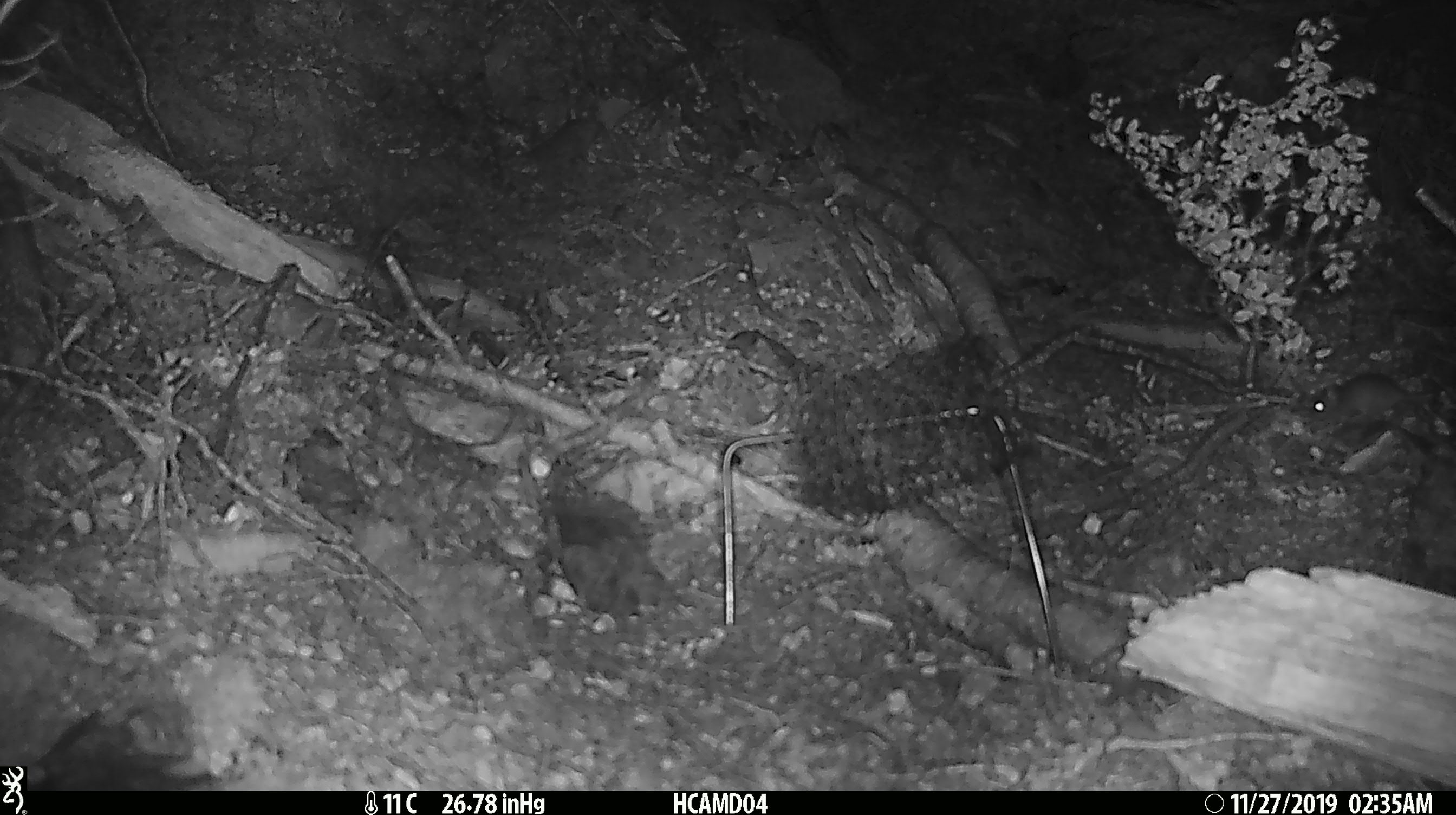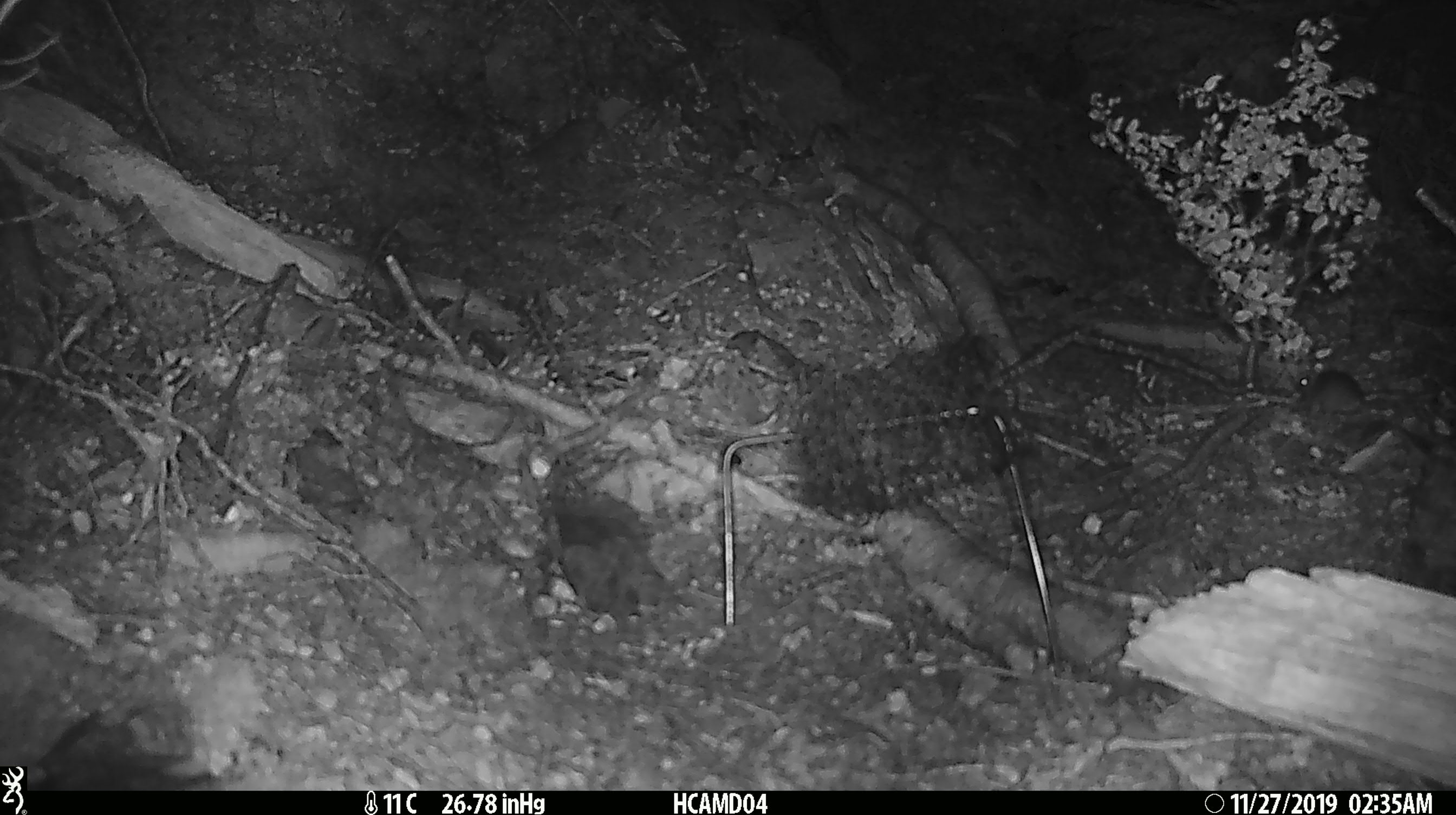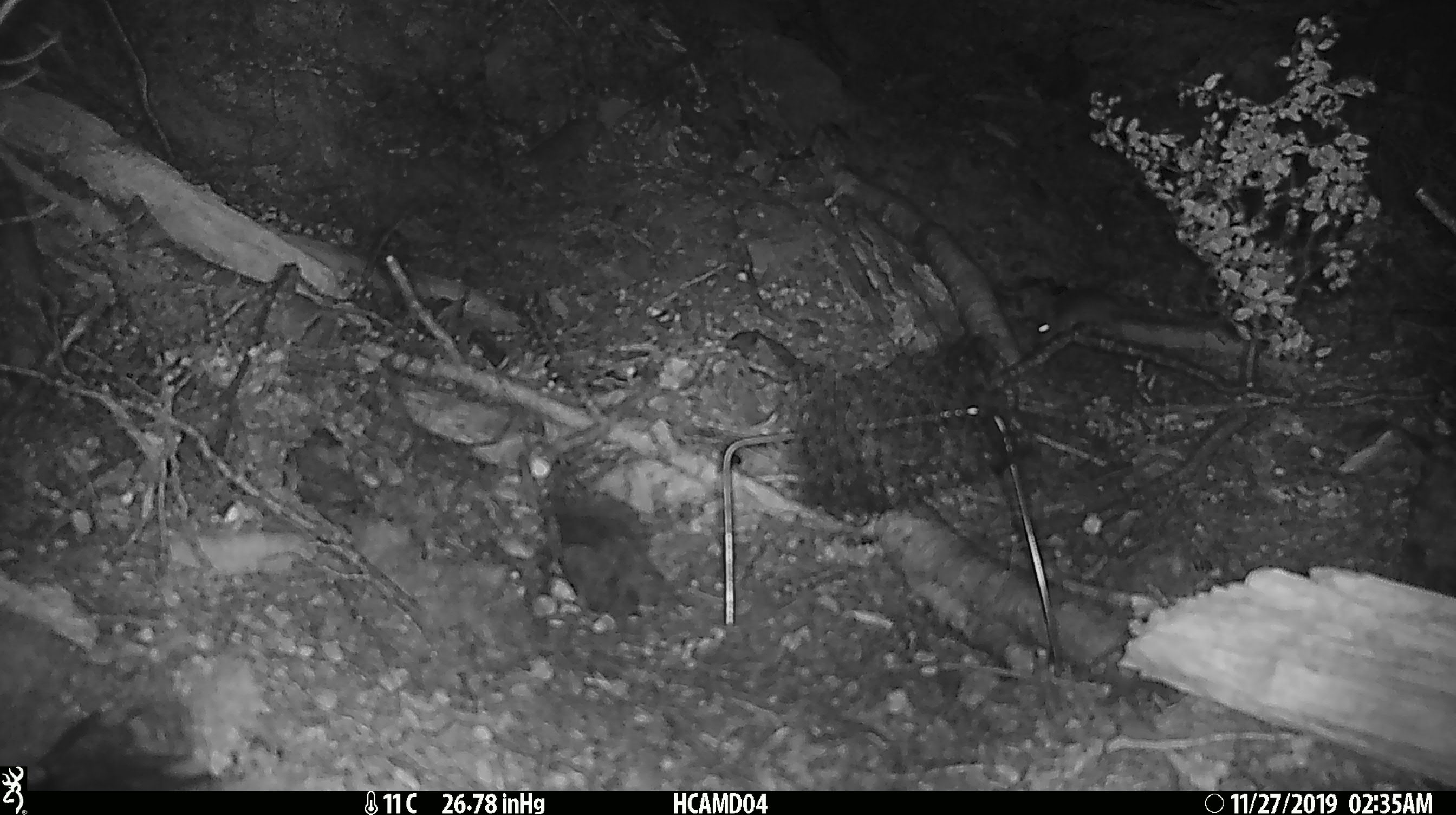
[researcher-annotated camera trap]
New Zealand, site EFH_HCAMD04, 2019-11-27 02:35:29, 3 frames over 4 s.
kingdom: Animalia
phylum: Chordata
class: Mammalia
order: Rodentia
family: Muridae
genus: Mus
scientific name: Mus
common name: mouse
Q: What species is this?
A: Mouse (Mus).